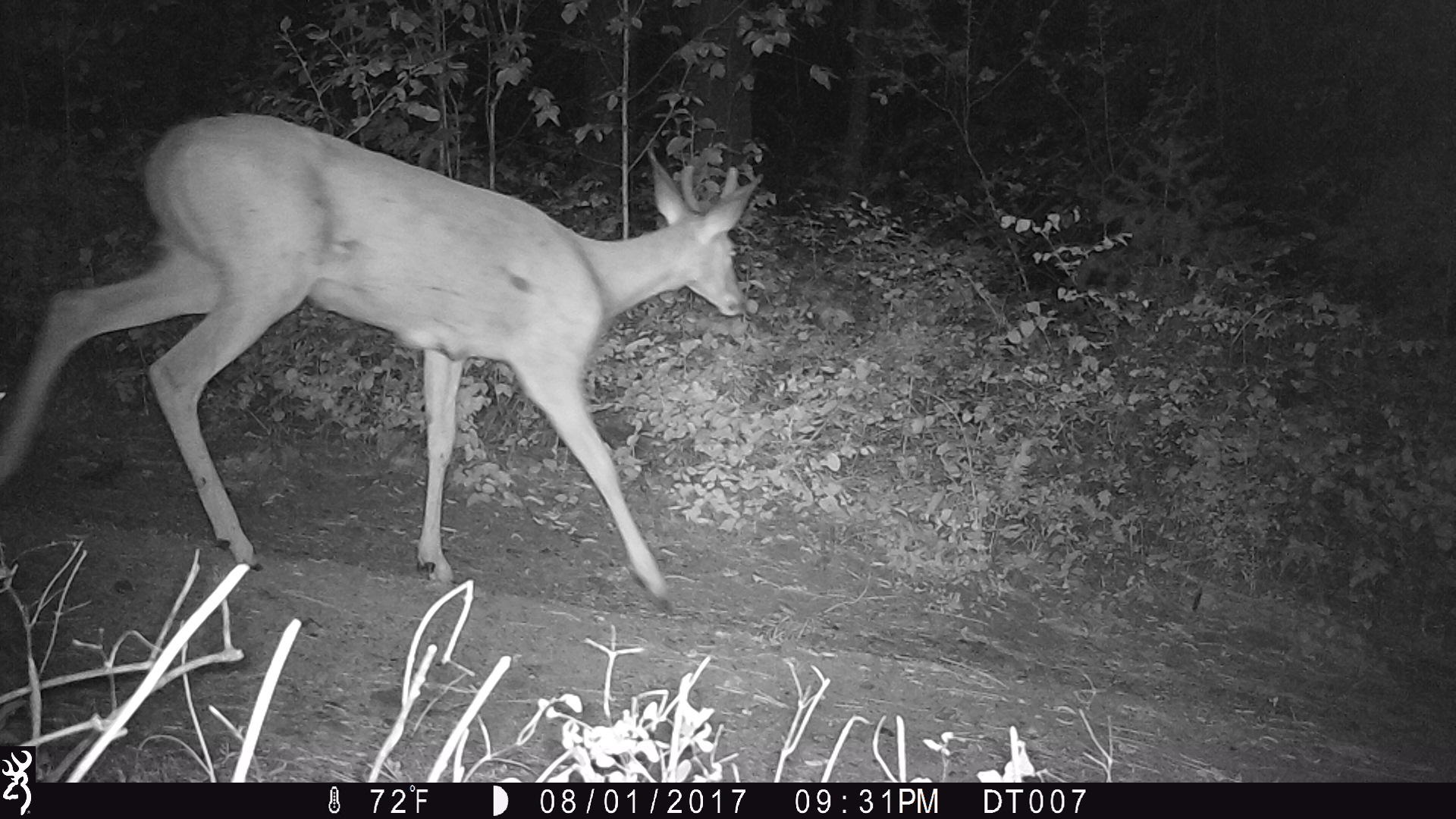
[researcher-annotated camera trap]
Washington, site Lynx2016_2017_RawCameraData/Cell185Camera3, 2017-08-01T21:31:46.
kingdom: Animalia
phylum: Chordata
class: Mammalia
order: Artiodactyla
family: Cervidae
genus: Odocoileus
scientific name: Odocoileus hemionus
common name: mule deer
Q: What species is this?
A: Odocoileus hemionus (mule deer).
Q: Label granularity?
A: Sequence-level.